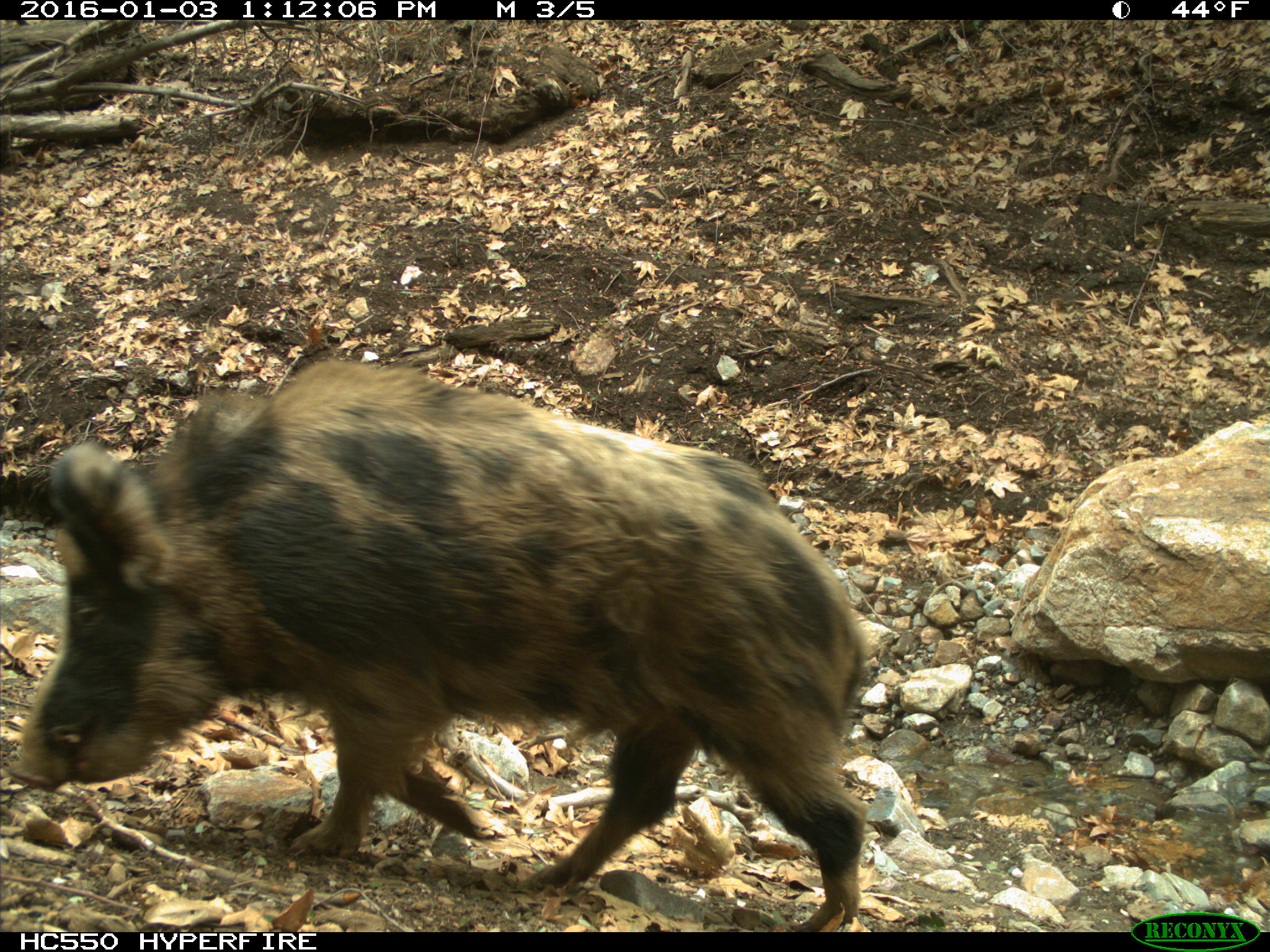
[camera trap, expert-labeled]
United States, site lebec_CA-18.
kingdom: Animalia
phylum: Chordata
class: Mammalia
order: Artiodactyla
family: Suidae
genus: Sus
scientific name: Sus scrofa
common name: wild boar